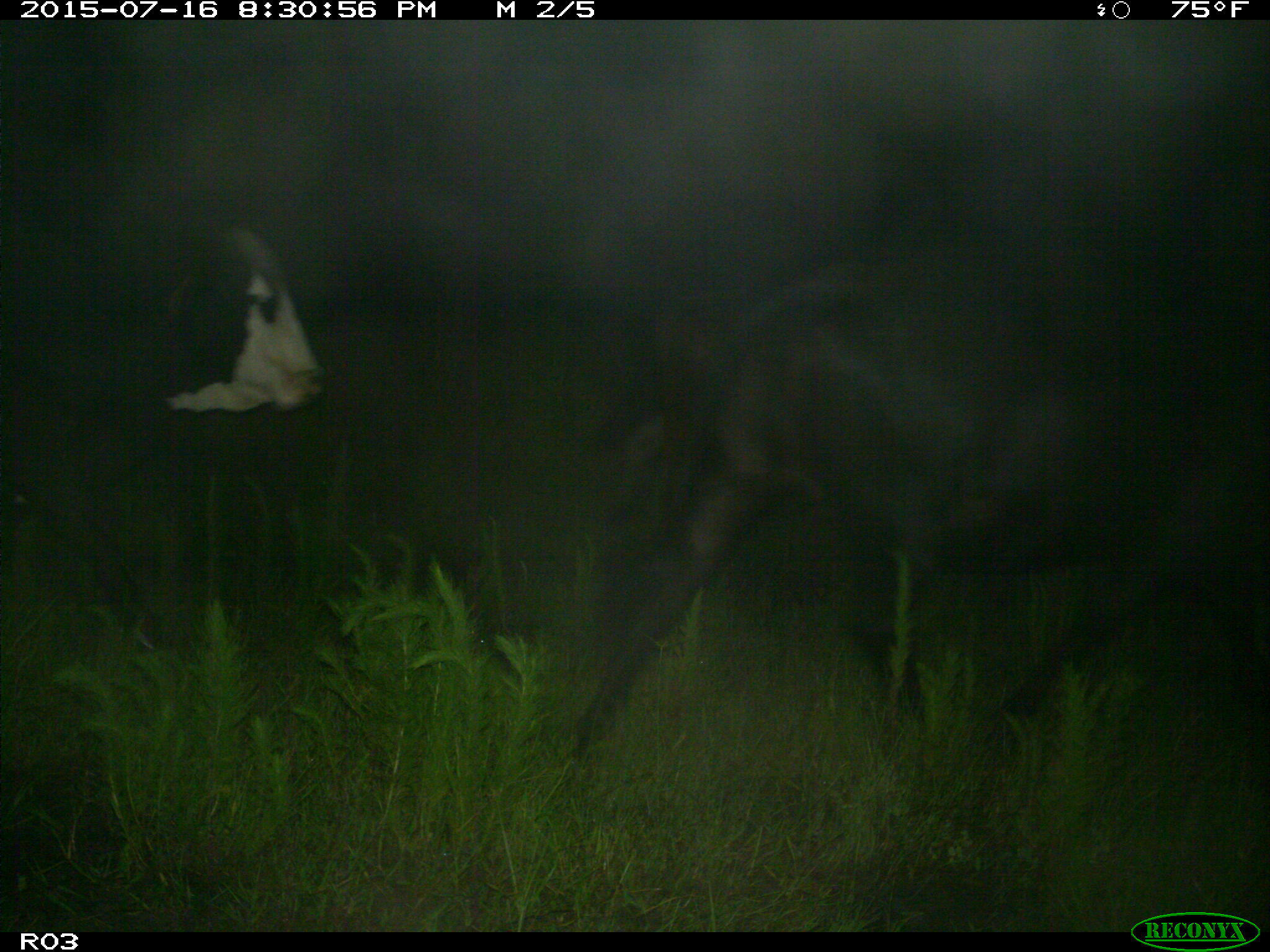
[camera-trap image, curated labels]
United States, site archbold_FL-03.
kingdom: Animalia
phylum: Chordata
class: Mammalia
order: Artiodactyla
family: Bovidae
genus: Bos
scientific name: Bos taurus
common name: domestic cow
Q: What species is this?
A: Bos taurus (domestic cow).